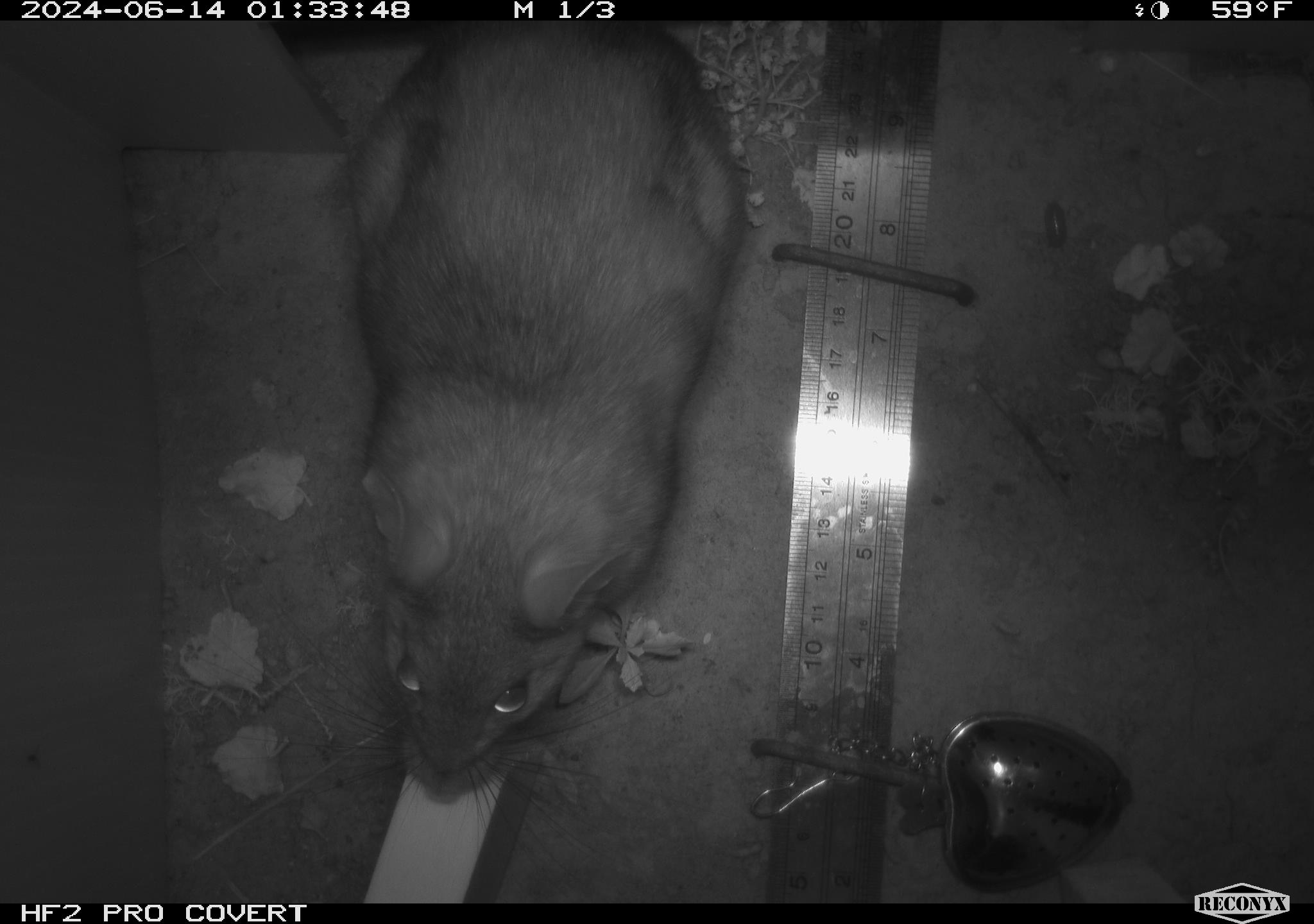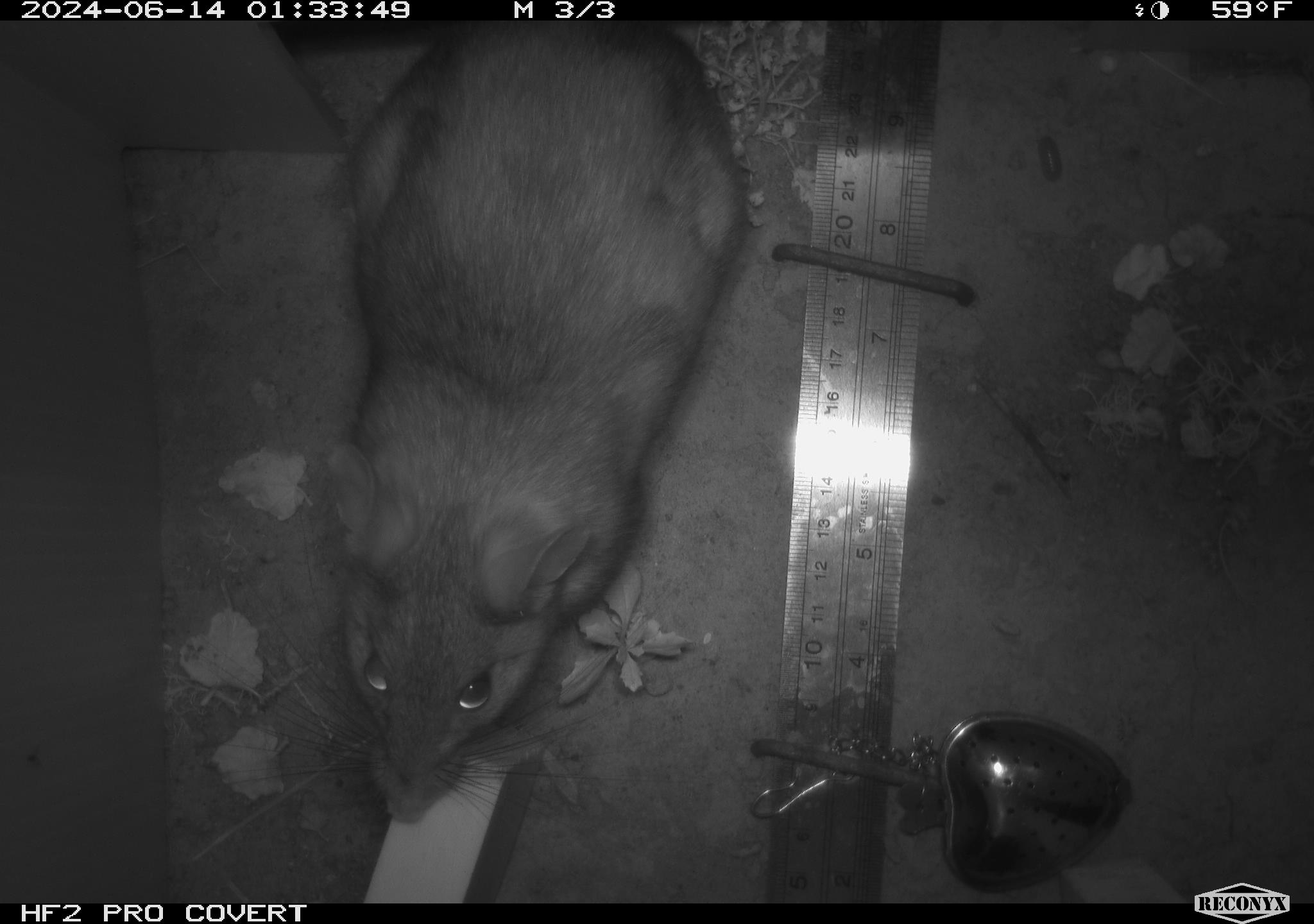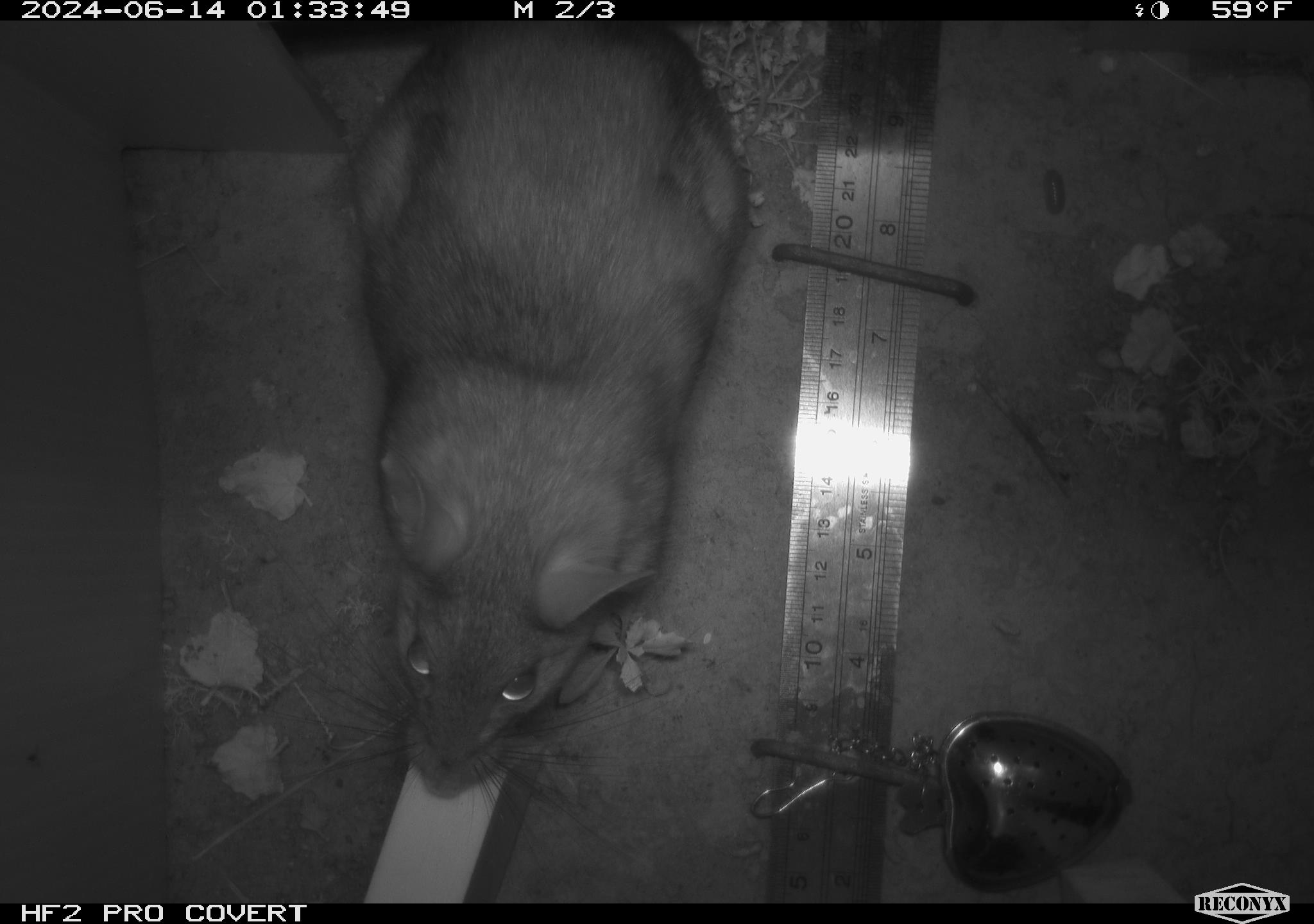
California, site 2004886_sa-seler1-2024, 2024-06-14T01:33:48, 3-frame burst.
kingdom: Animalia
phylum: Chordata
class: Mammalia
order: Rodentia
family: Cricetidae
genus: Neotoma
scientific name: Neotoma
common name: pack rat or woodrat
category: neotoma species